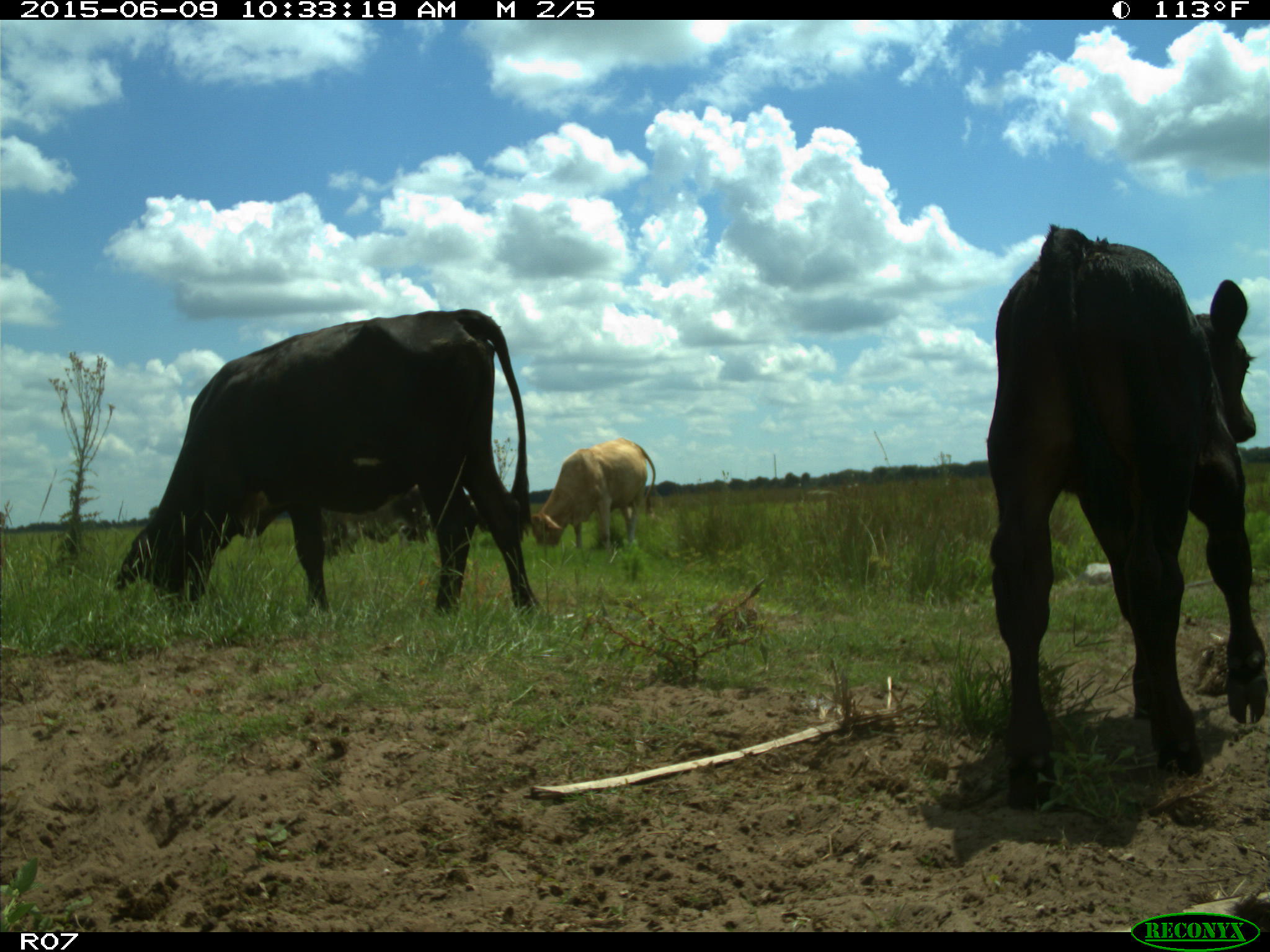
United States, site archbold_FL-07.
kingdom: Animalia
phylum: Chordata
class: Mammalia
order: Artiodactyla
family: Bovidae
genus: Bos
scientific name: Bos taurus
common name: domestic cow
Bos taurus (domestic cow).